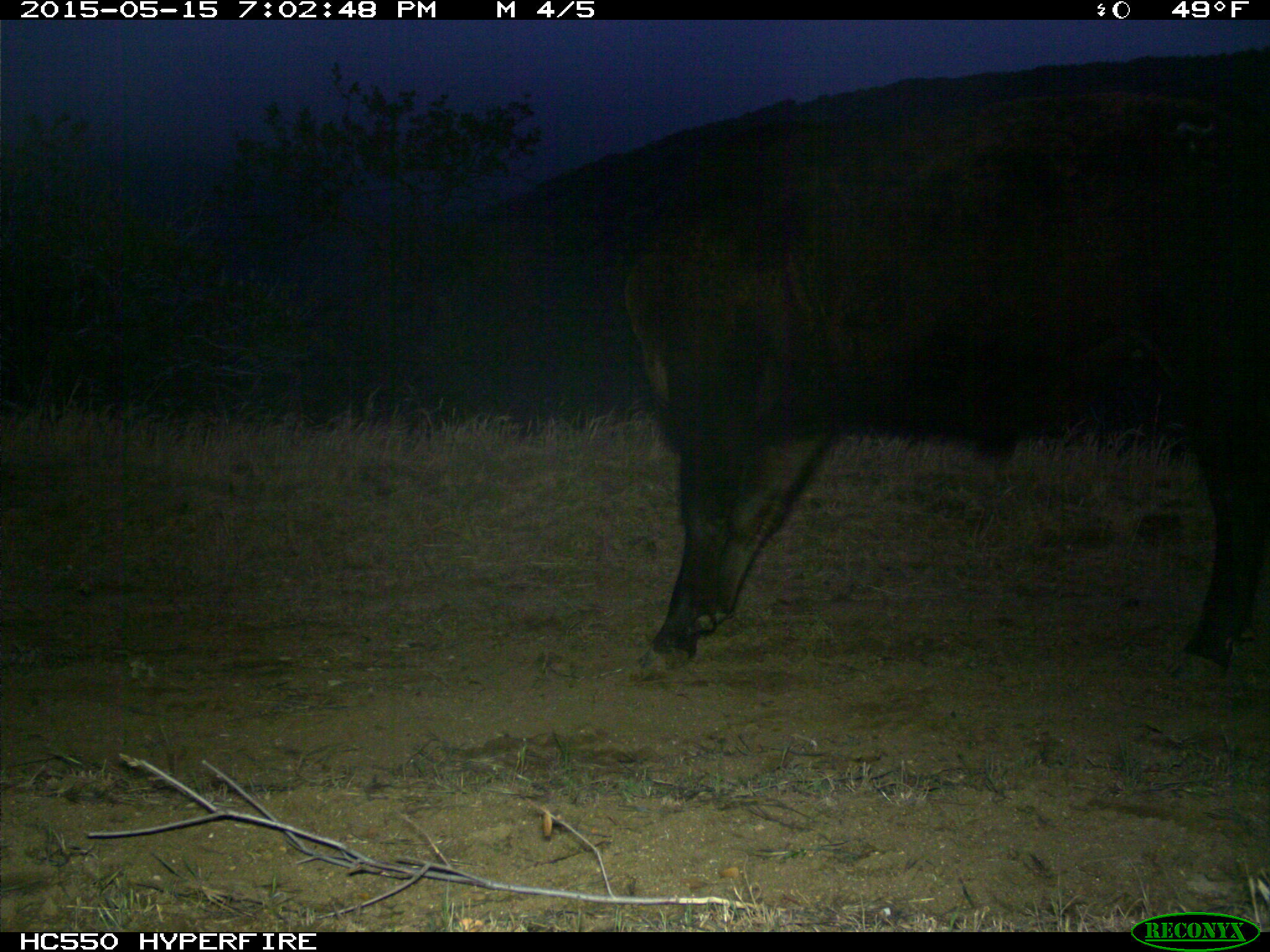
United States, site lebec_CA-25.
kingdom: Animalia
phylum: Chordata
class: Mammalia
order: Artiodactyla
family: Bovidae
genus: Bos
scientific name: Bos taurus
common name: domestic cow